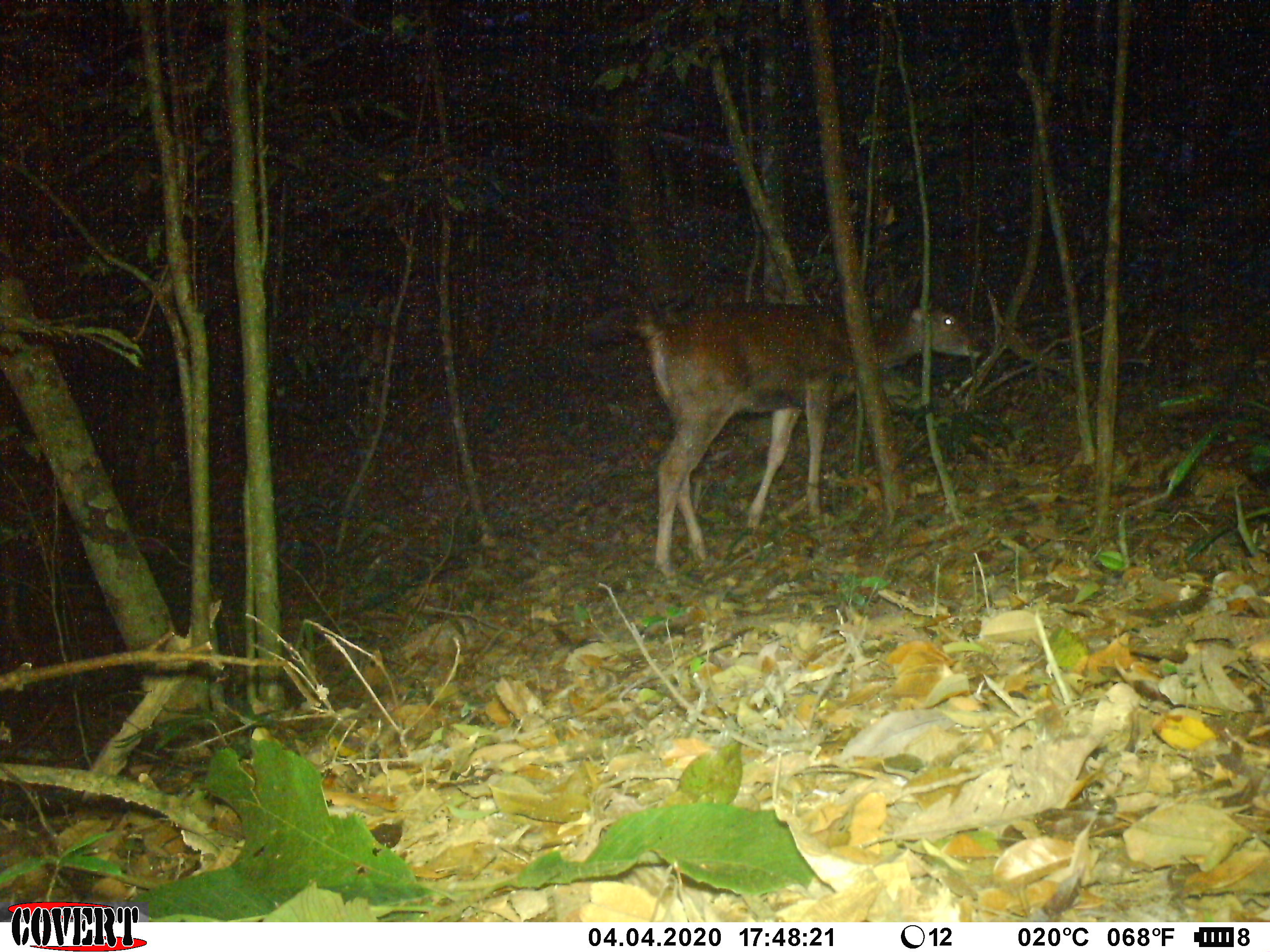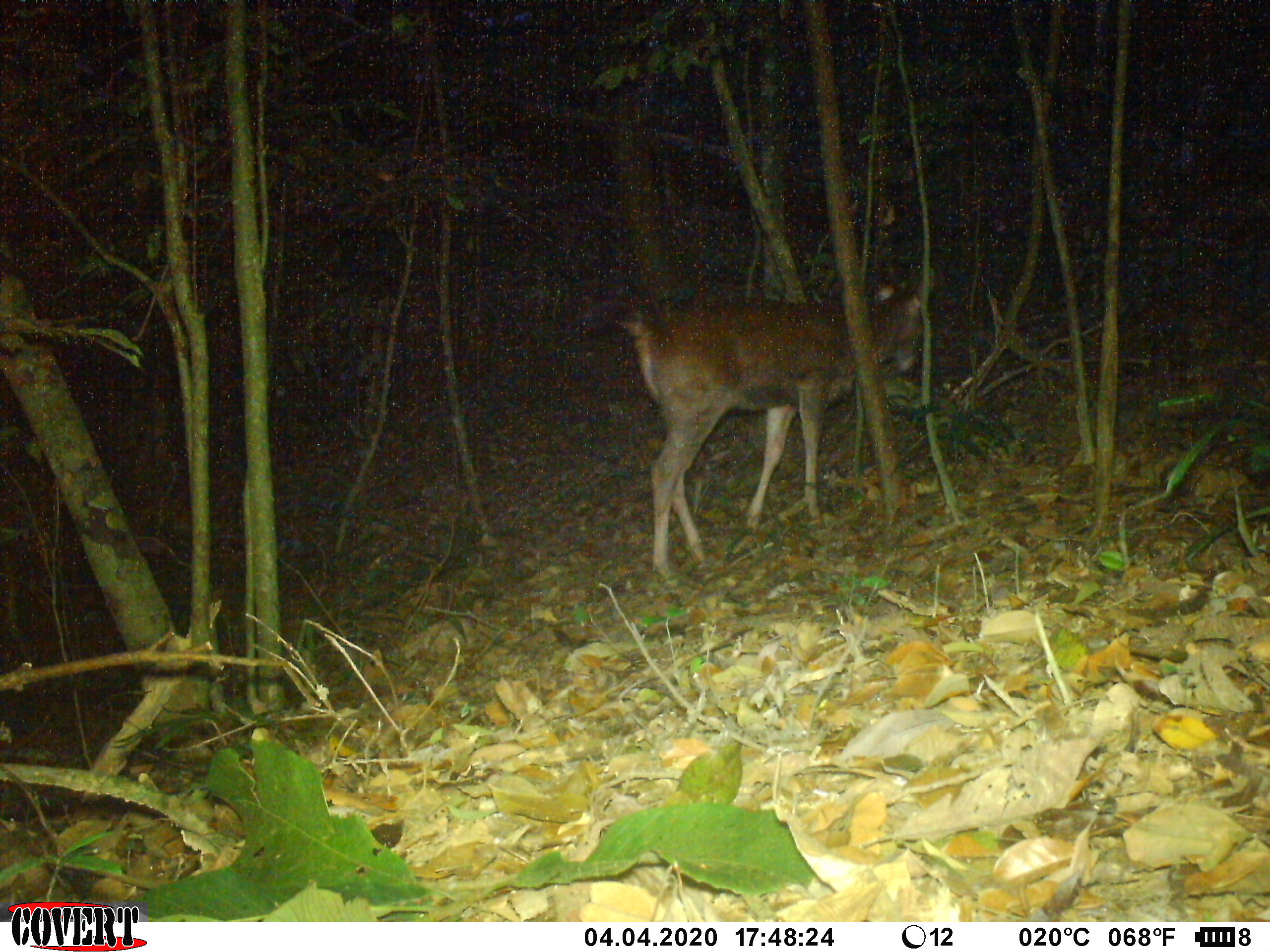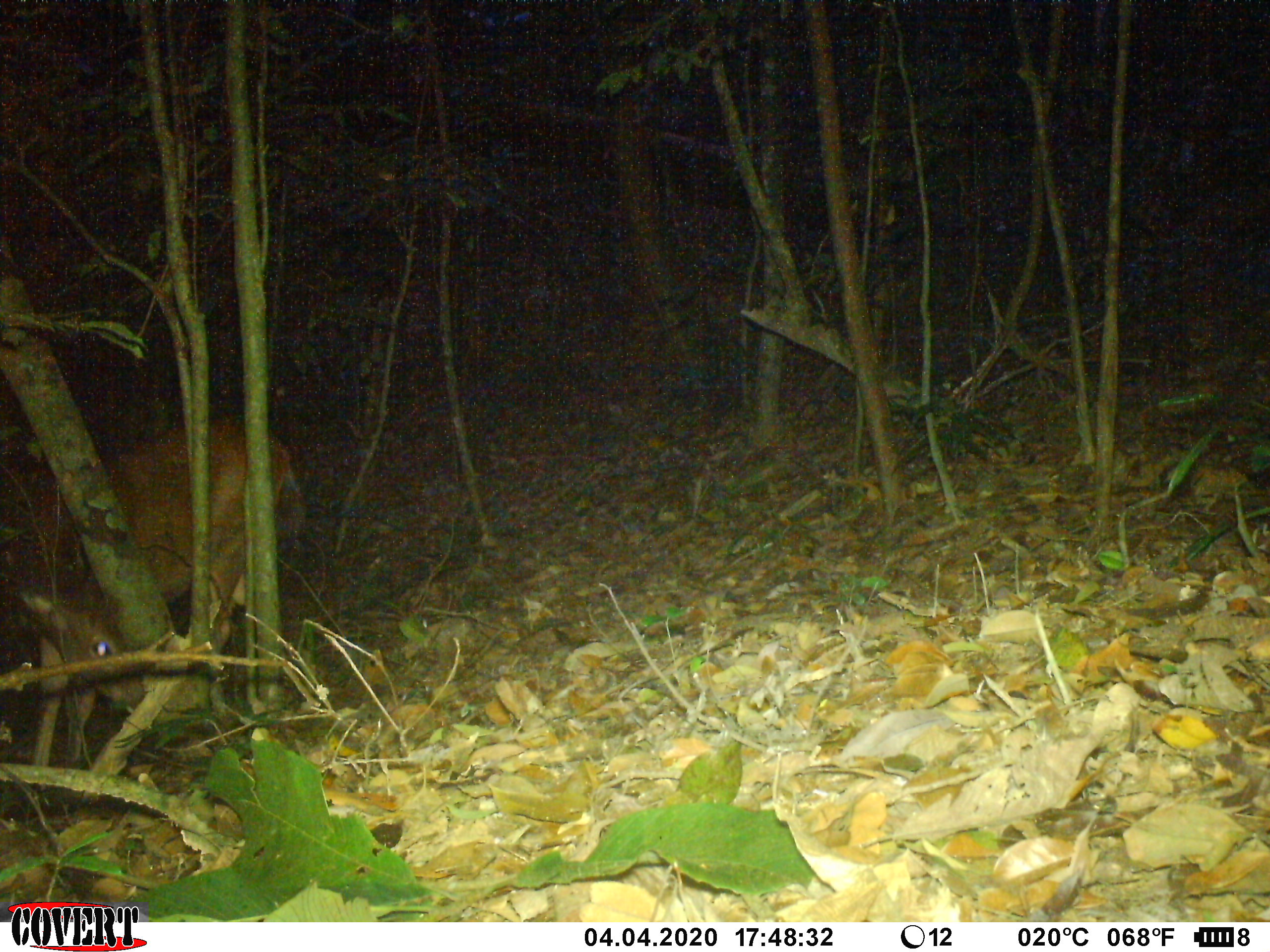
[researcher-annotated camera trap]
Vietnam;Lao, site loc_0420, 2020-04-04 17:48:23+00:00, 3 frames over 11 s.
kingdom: Animalia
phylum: Chordata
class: Mammalia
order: Artiodactyla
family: Cervidae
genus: Rusa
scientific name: Rusa unicolor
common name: sambar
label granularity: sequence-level